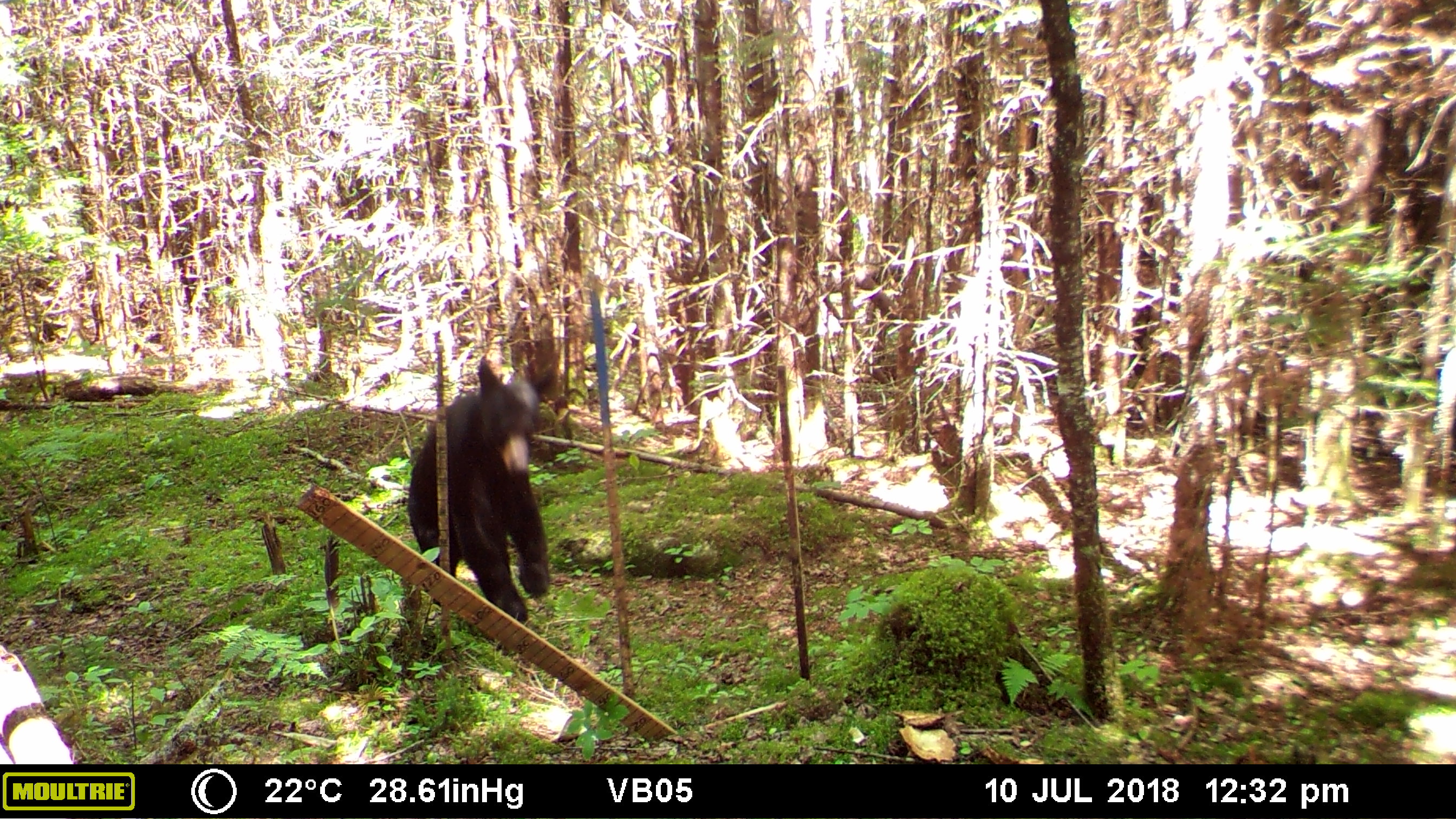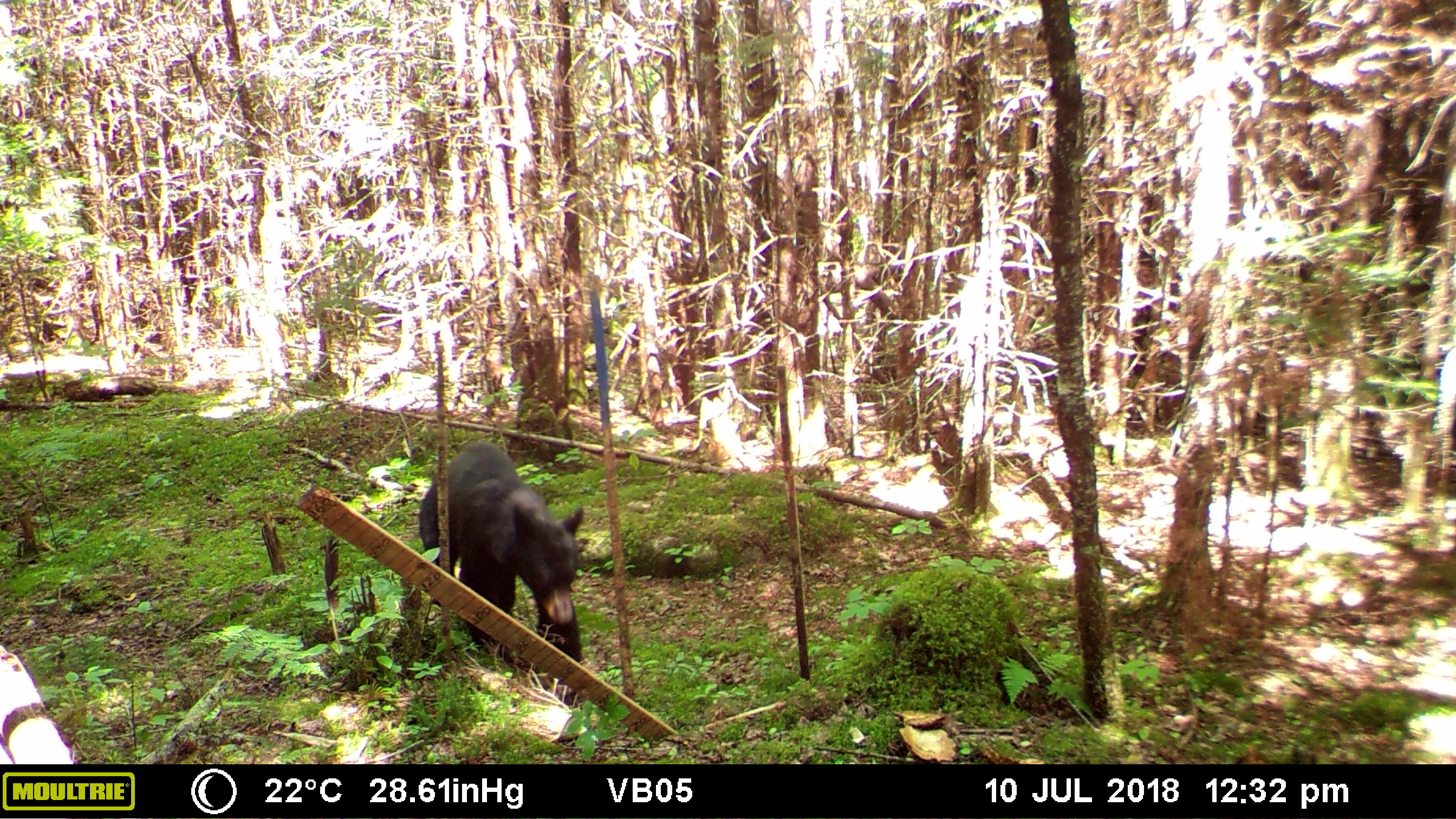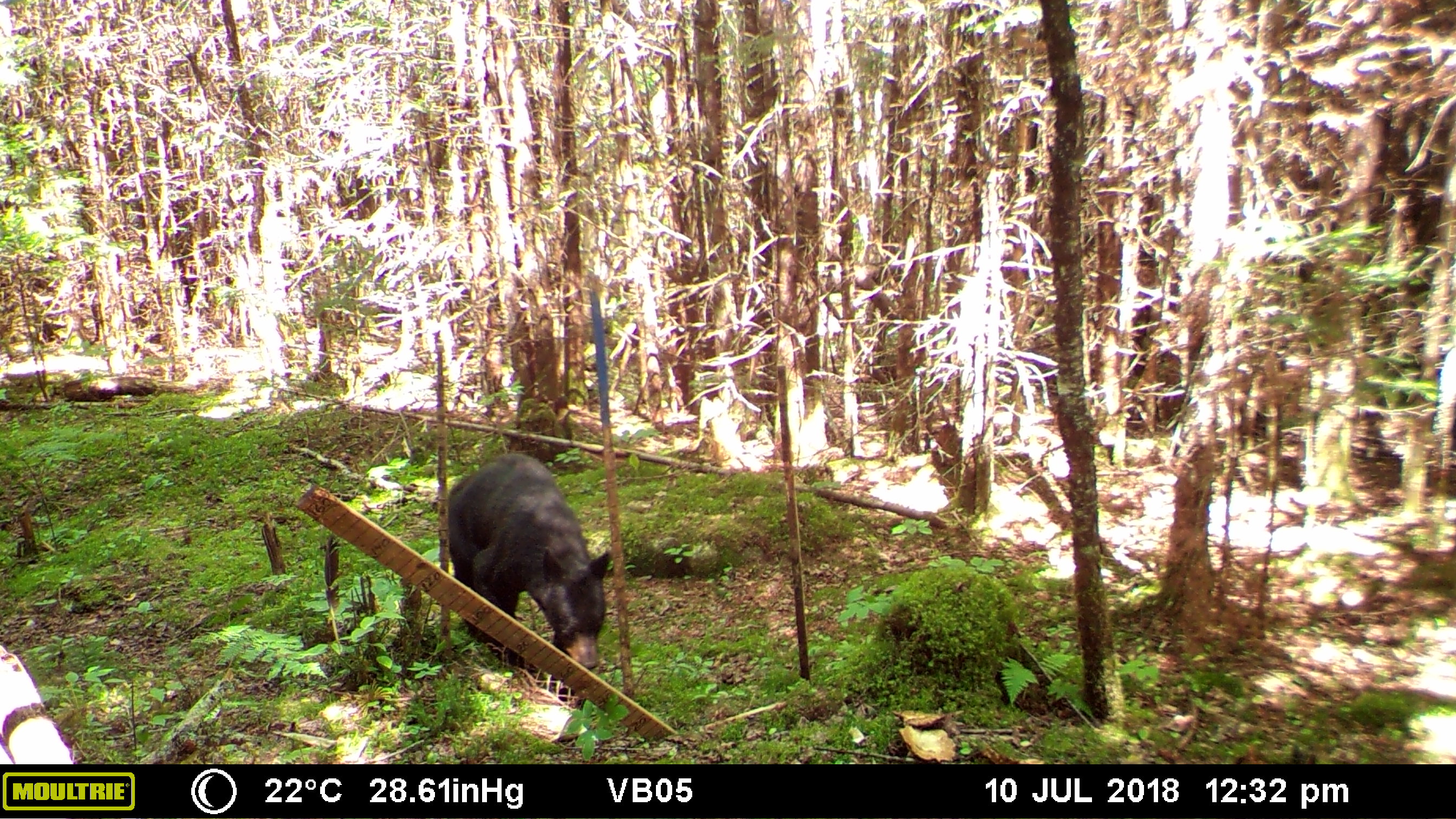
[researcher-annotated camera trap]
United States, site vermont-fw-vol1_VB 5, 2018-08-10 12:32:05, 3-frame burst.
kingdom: Animalia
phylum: Chordata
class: Mammalia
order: Carnivora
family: Ursidae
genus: Ursus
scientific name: Ursus americanus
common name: black bear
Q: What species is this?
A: Black bear (Ursus americanus).